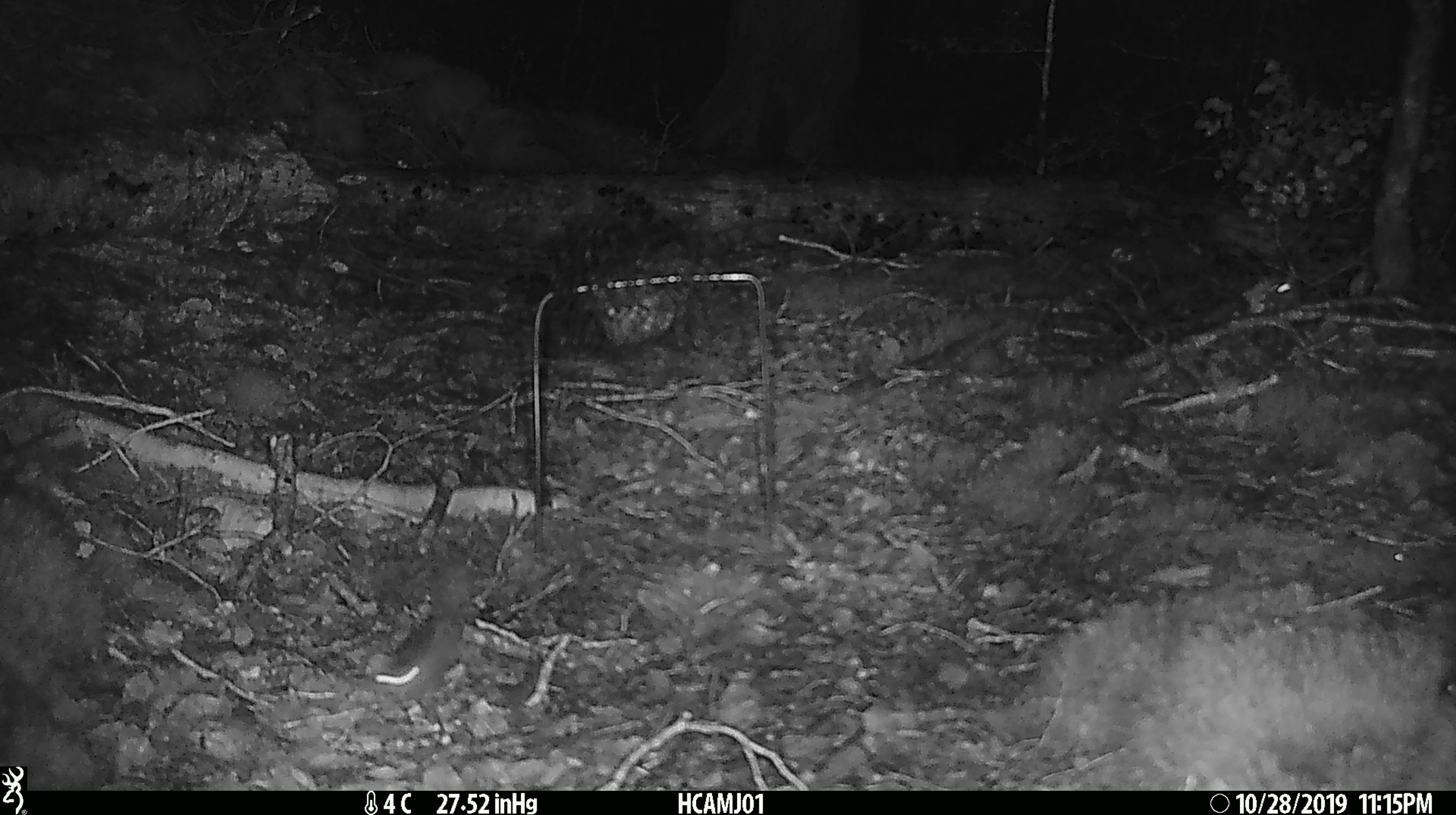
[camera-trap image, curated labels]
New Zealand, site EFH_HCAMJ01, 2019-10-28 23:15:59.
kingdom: Animalia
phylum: Chordata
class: Mammalia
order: Rodentia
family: Muridae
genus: Mus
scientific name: Mus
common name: mouse